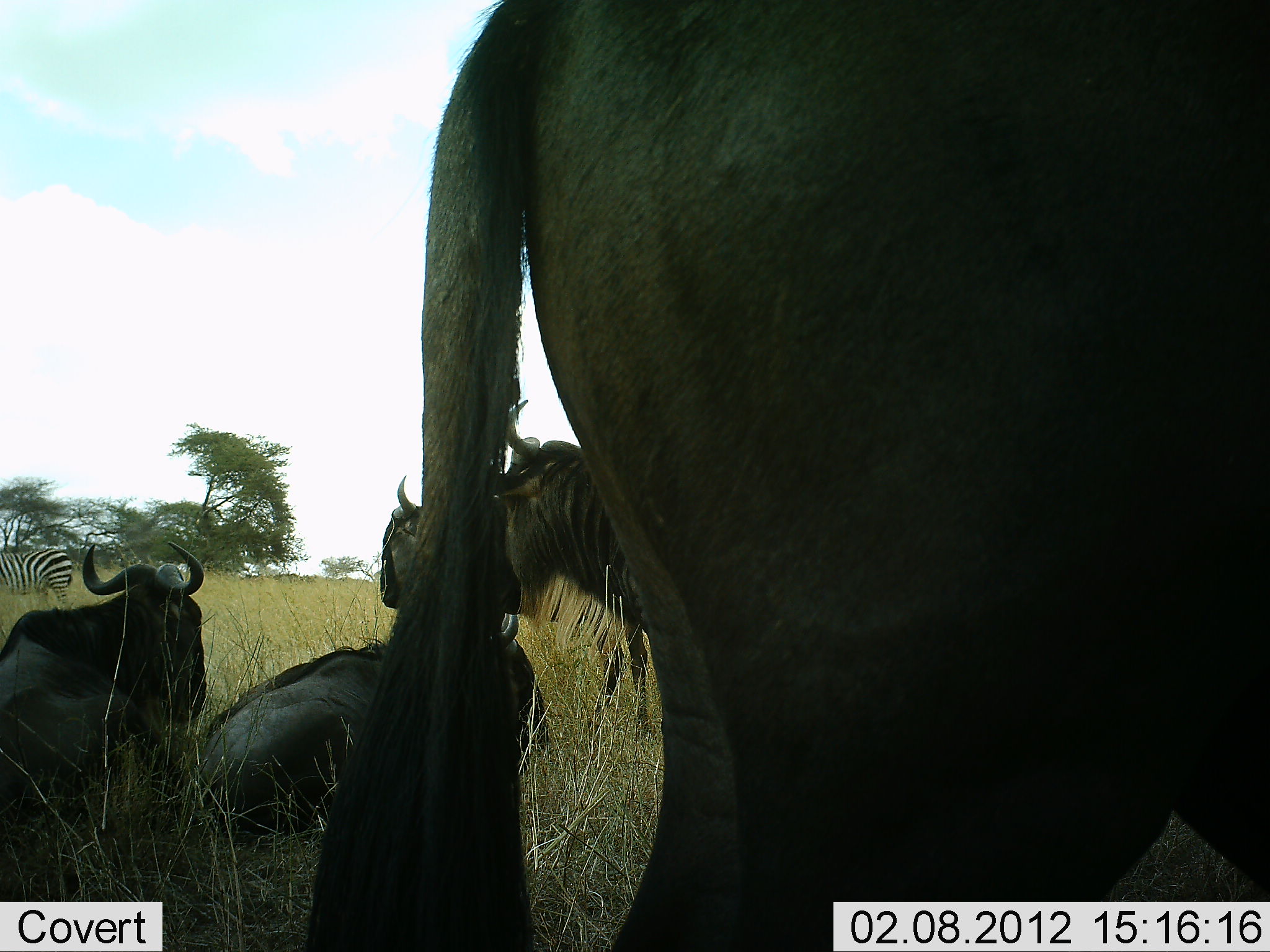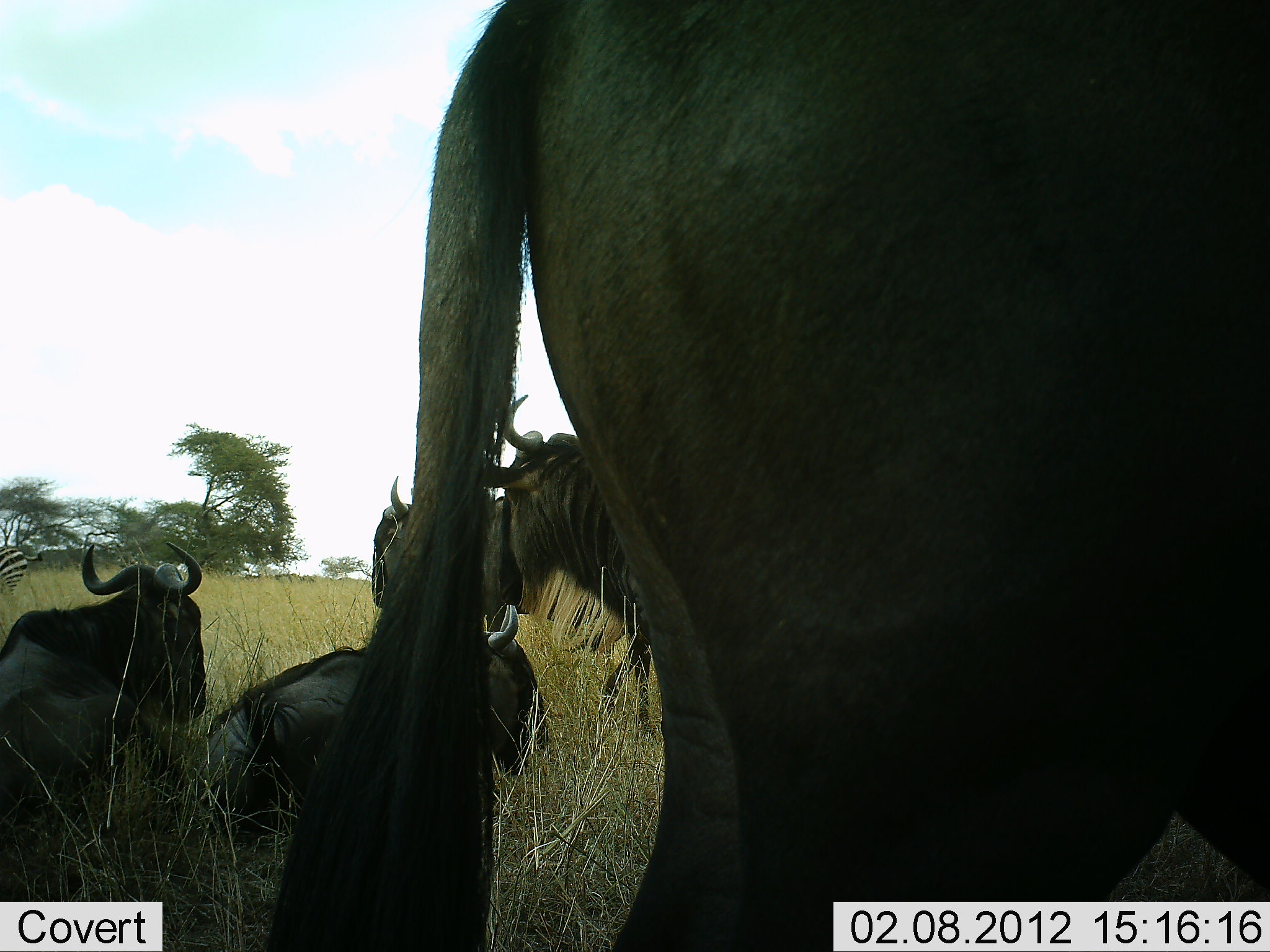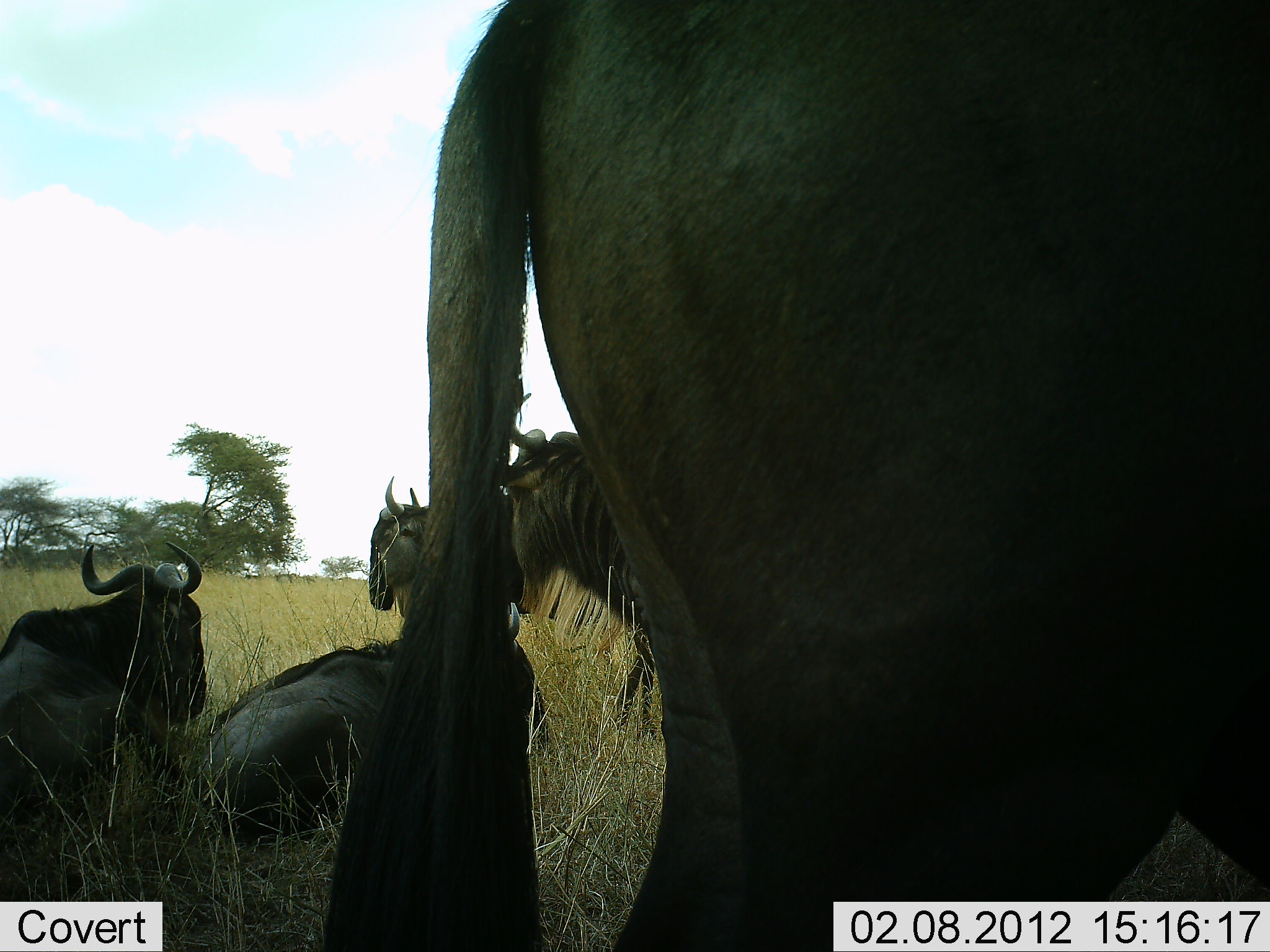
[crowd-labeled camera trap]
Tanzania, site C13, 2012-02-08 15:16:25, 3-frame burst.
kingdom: Animalia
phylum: Chordata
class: Mammalia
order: Artiodactyla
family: Bovidae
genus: Connochaetes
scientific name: Connochaetes taurinus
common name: blue wildebeest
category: wildebeest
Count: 5.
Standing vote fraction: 91%.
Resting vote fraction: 82%.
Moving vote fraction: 0%.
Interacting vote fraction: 9%.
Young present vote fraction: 0%.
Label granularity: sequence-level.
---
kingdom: Animalia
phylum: Chordata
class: Mammalia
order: Perissodactyla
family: Equidae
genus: Equus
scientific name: Equus quagga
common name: plains zebra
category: zebra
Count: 1.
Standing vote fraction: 0%.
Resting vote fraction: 0%.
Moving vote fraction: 92%.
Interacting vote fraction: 0%.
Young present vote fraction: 0%.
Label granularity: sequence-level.